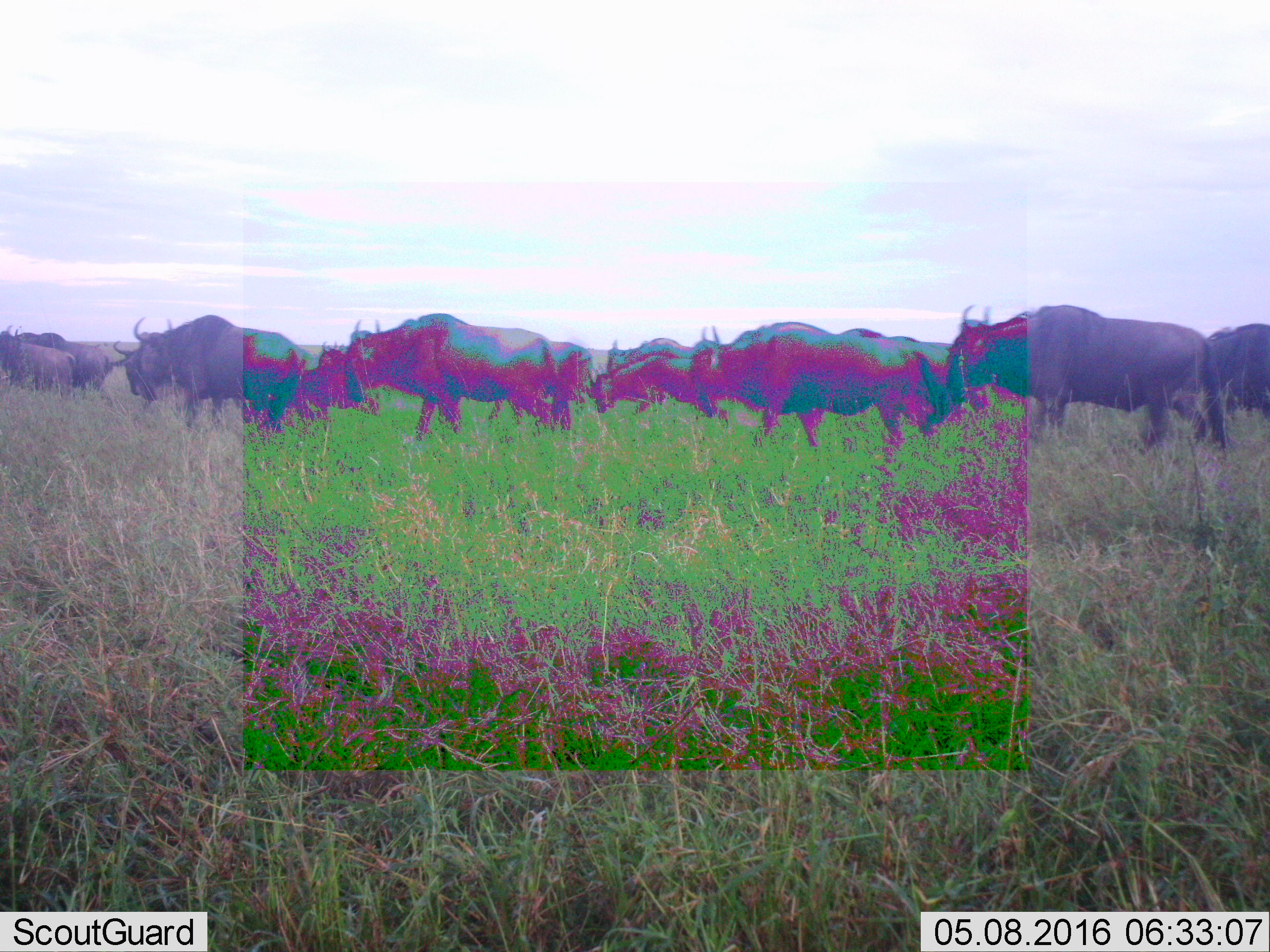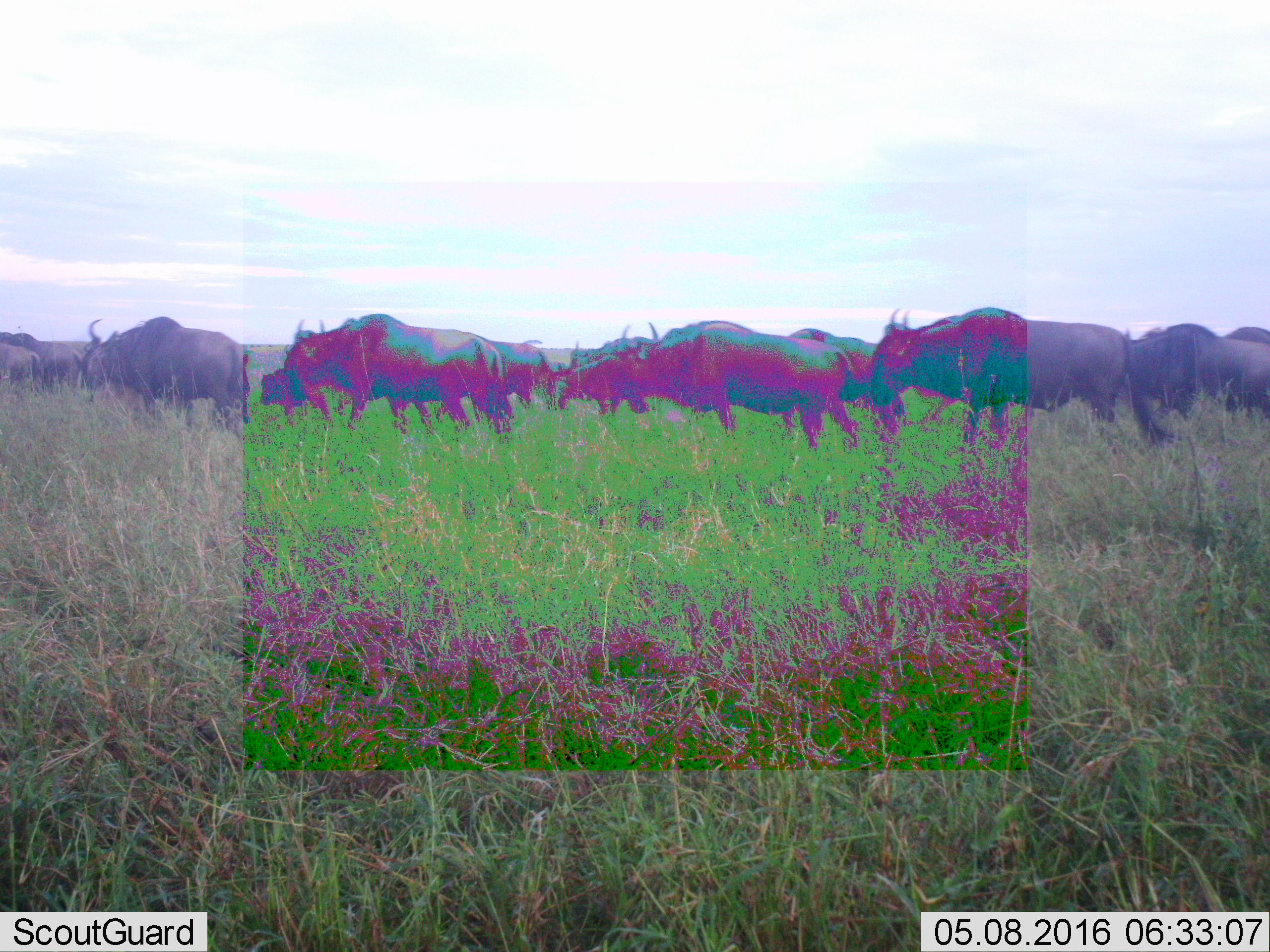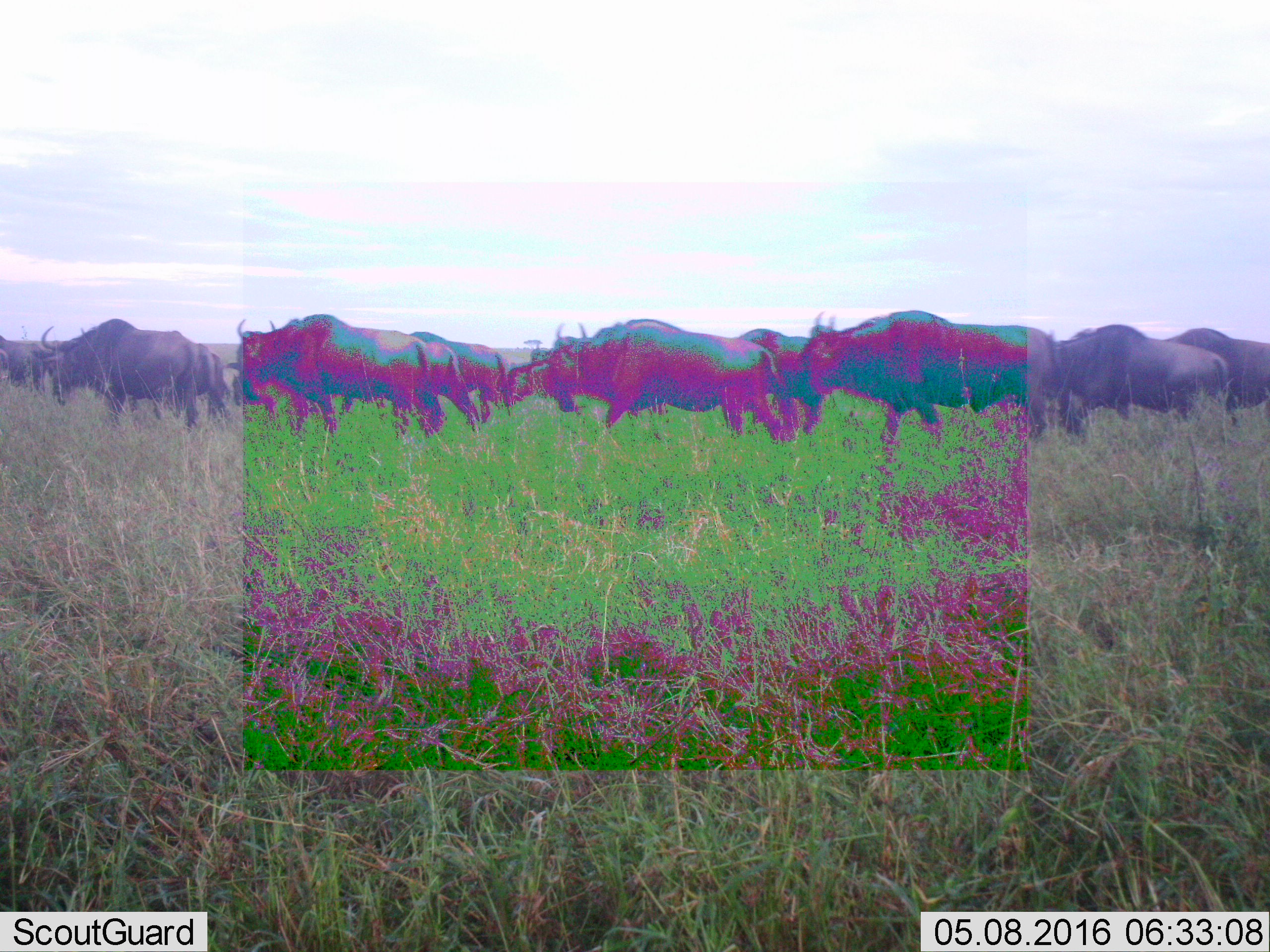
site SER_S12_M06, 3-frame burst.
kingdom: Animalia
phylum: Chordata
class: Mammalia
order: Artiodactyla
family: Bovidae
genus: Connochaetes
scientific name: Connochaetes taurinus taurinus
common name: blue wildebeest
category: wildebeestblue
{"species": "wildebeestblue (blue wildebeest) (Connochaetes taurinus taurinus)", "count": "11-50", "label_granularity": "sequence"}